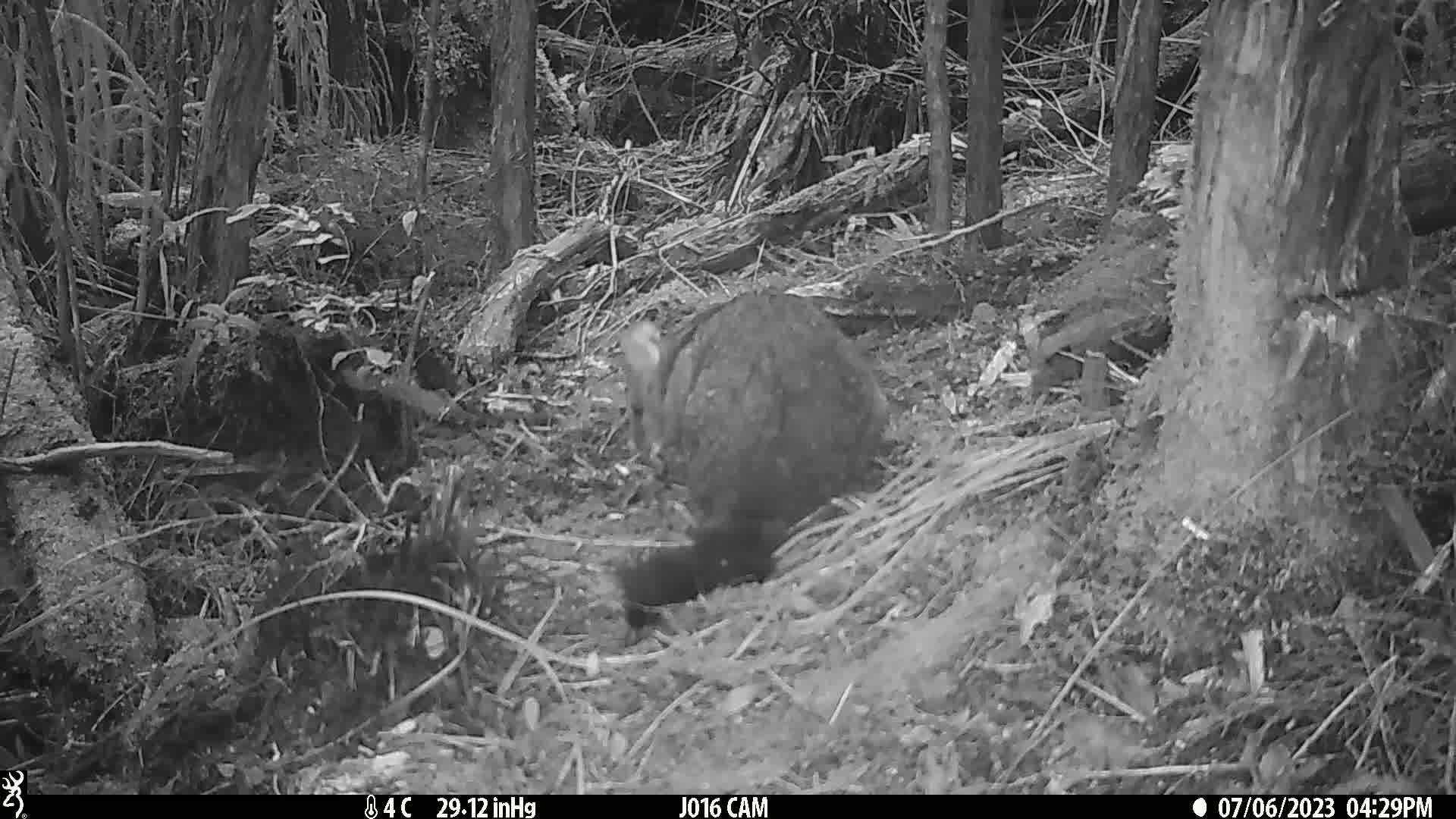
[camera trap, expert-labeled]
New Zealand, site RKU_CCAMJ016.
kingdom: Animalia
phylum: Chordata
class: Mammalia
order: Diprotodontia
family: Phalangeridae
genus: Trichosurus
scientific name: Trichosurus vulpecula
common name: common brushtail possum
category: possum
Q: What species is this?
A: Possum (common brushtail possum) (Trichosurus vulpecula).